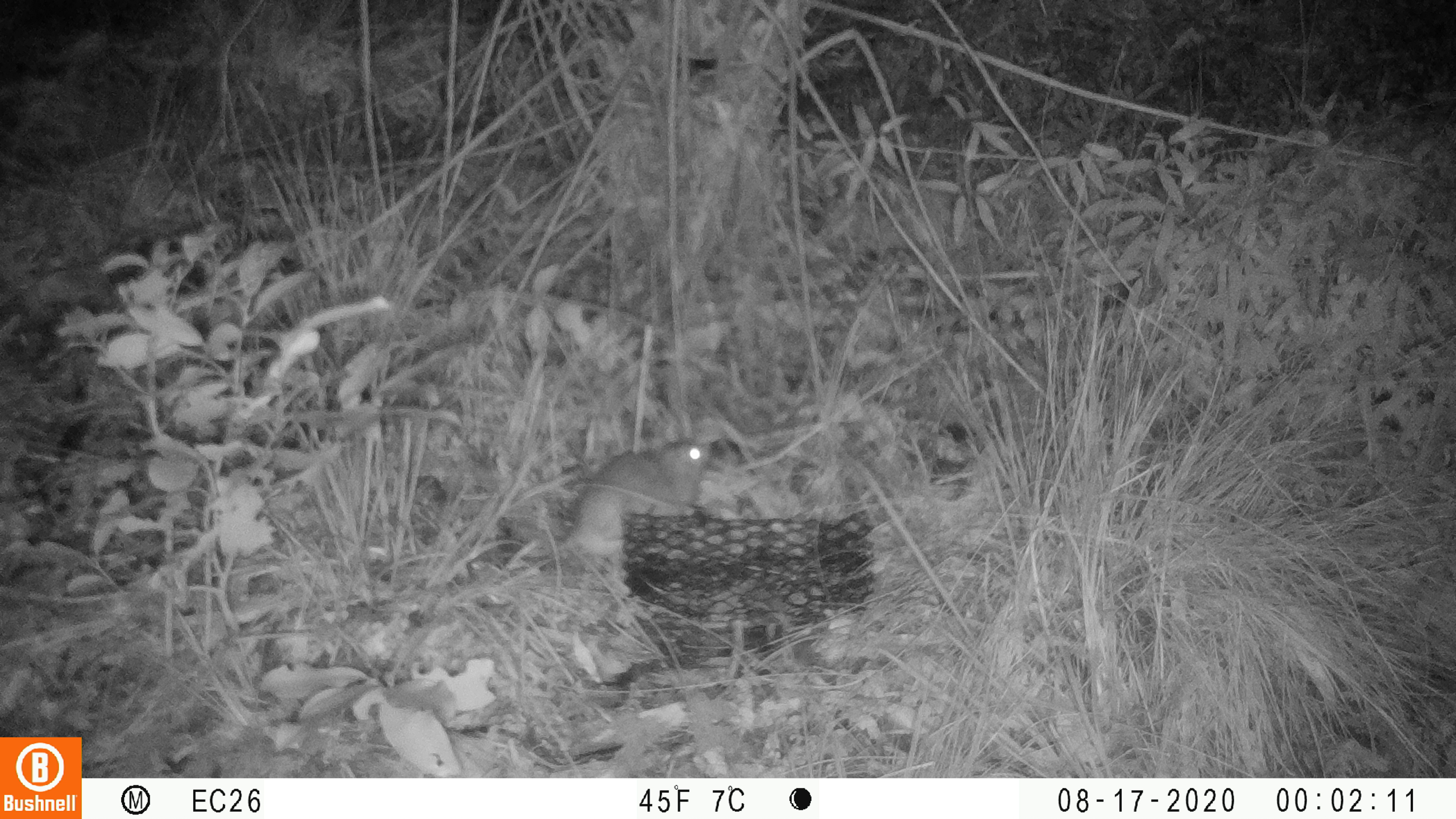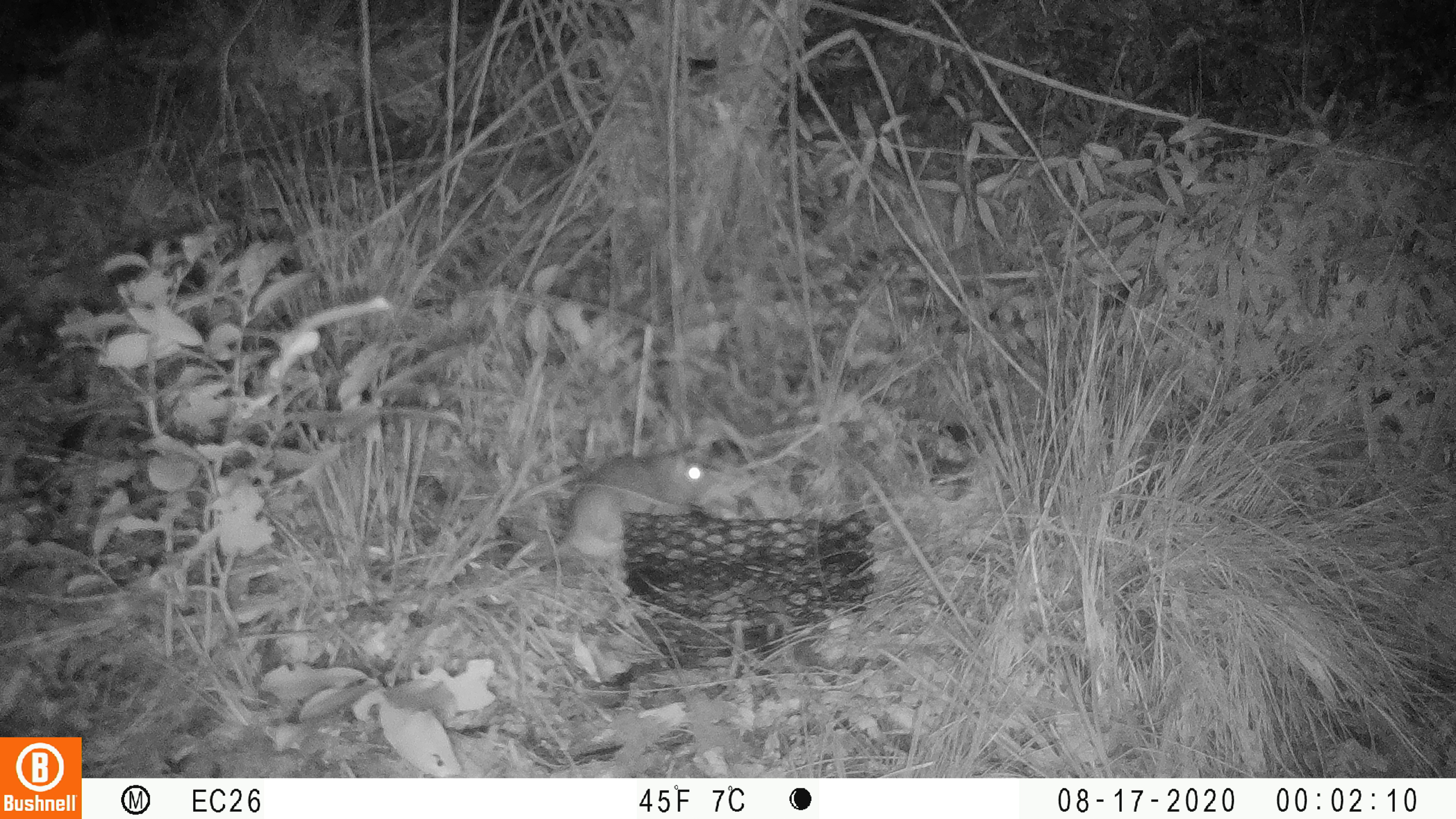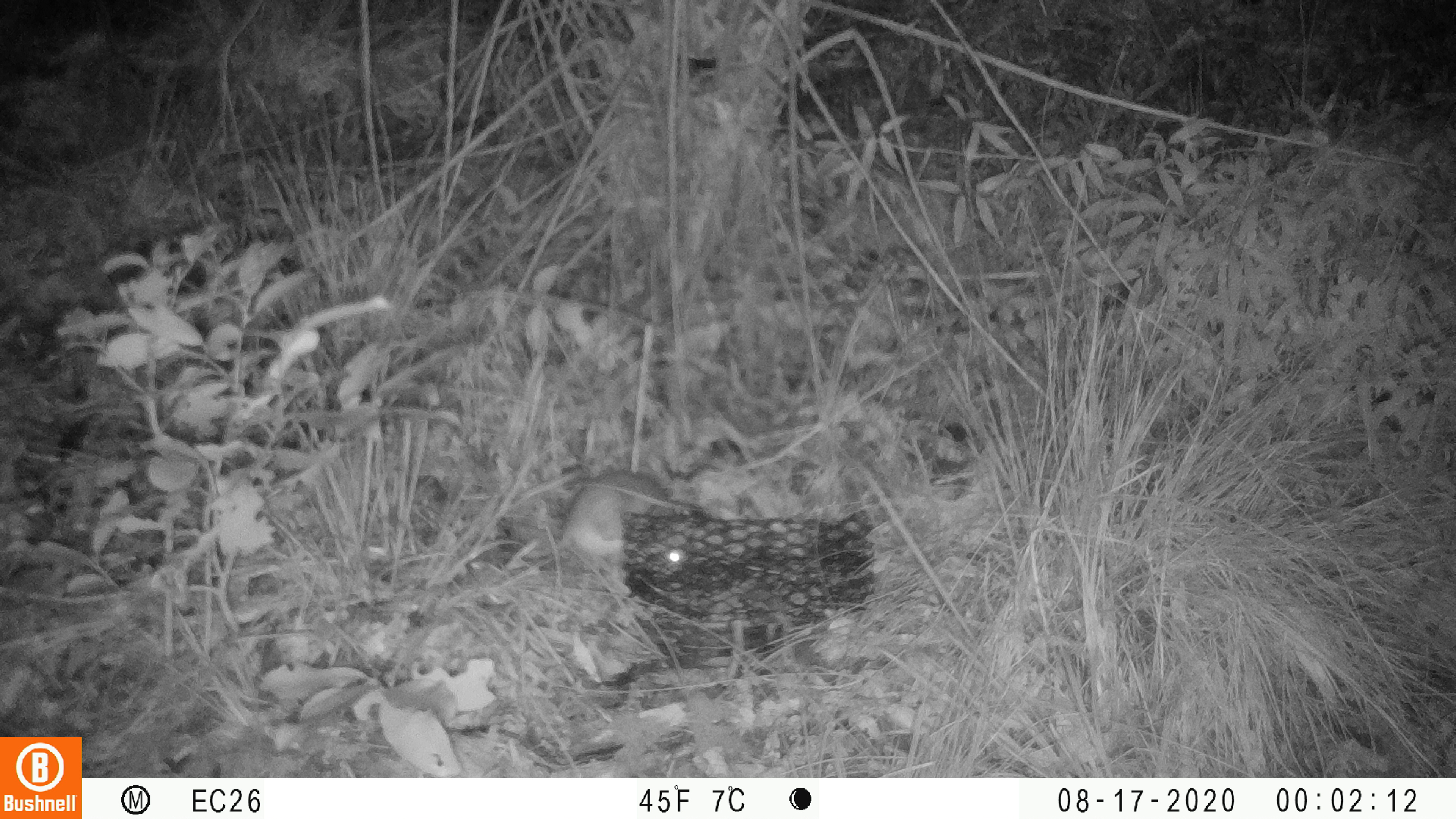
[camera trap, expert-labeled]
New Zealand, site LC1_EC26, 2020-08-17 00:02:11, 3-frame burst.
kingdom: Animalia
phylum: Chordata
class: Mammalia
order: Rodentia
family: Muridae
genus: Rattus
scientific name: Rattus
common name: rat